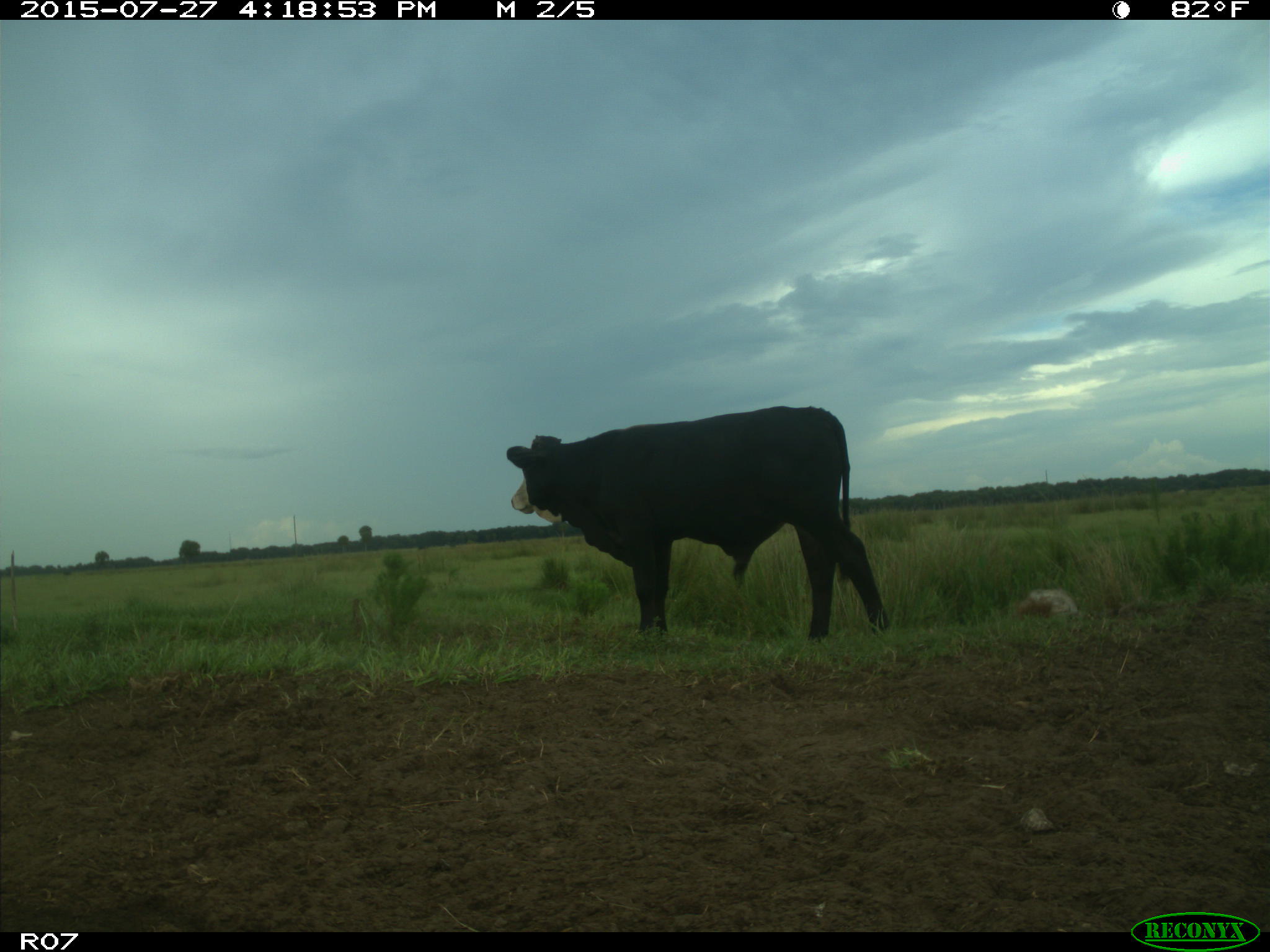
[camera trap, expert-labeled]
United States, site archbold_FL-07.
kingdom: Animalia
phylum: Chordata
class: Mammalia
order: Artiodactyla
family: Bovidae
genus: Bos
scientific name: Bos taurus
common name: domestic cow